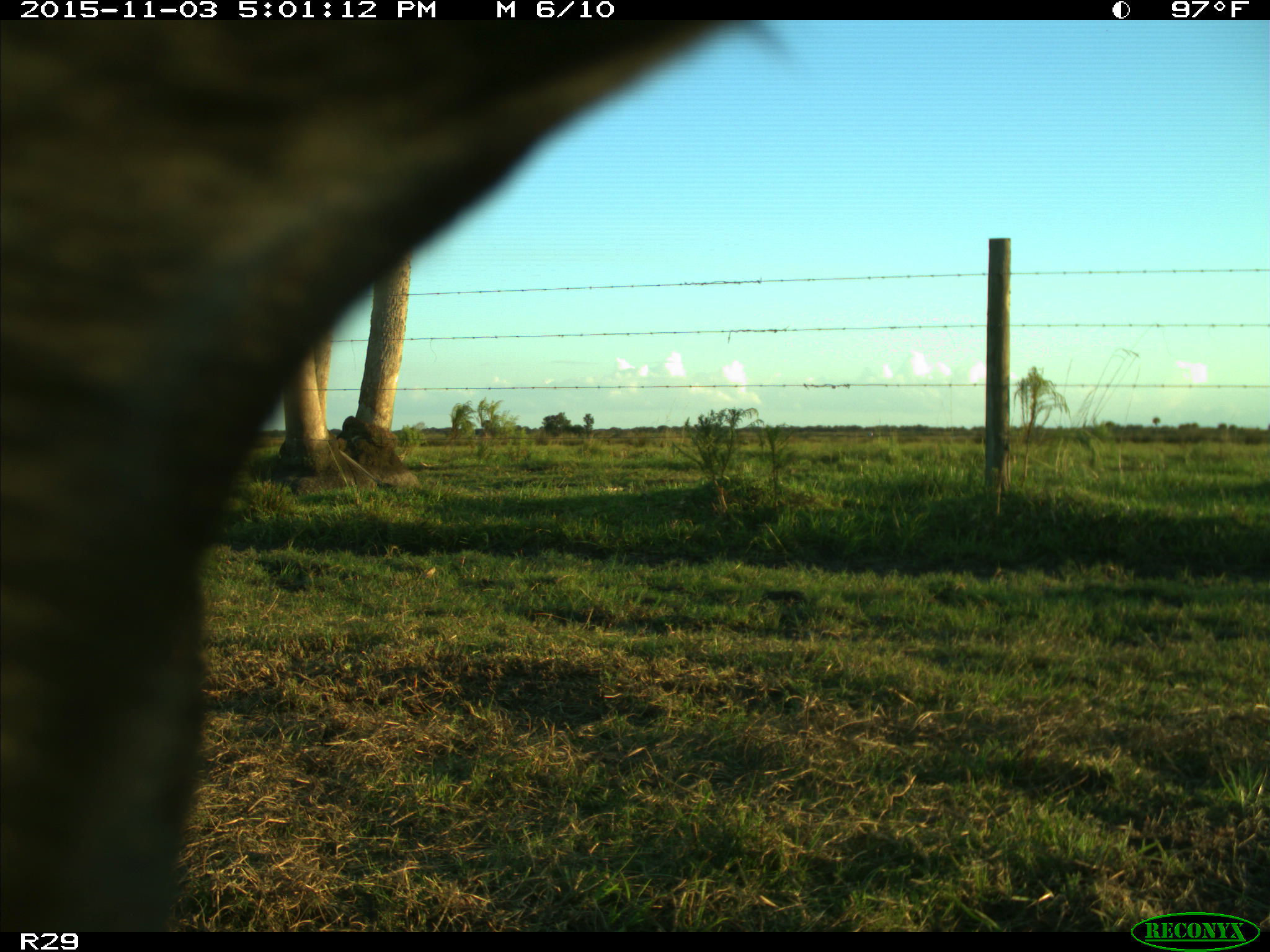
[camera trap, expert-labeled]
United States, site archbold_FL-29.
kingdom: Animalia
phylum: Chordata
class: Mammalia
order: Artiodactyla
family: Bovidae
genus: Bos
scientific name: Bos taurus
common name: domestic cow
Bos taurus (domestic cow).